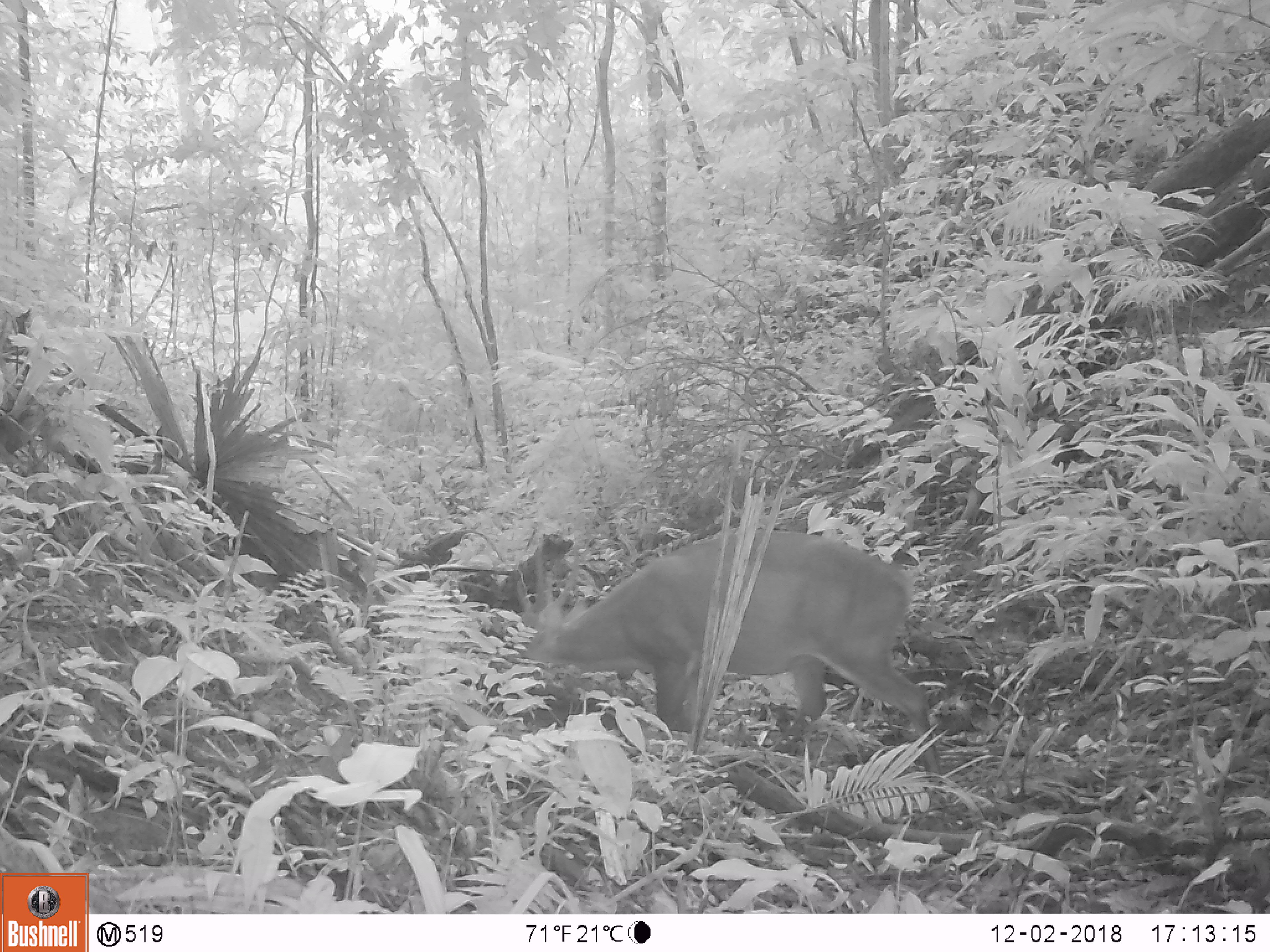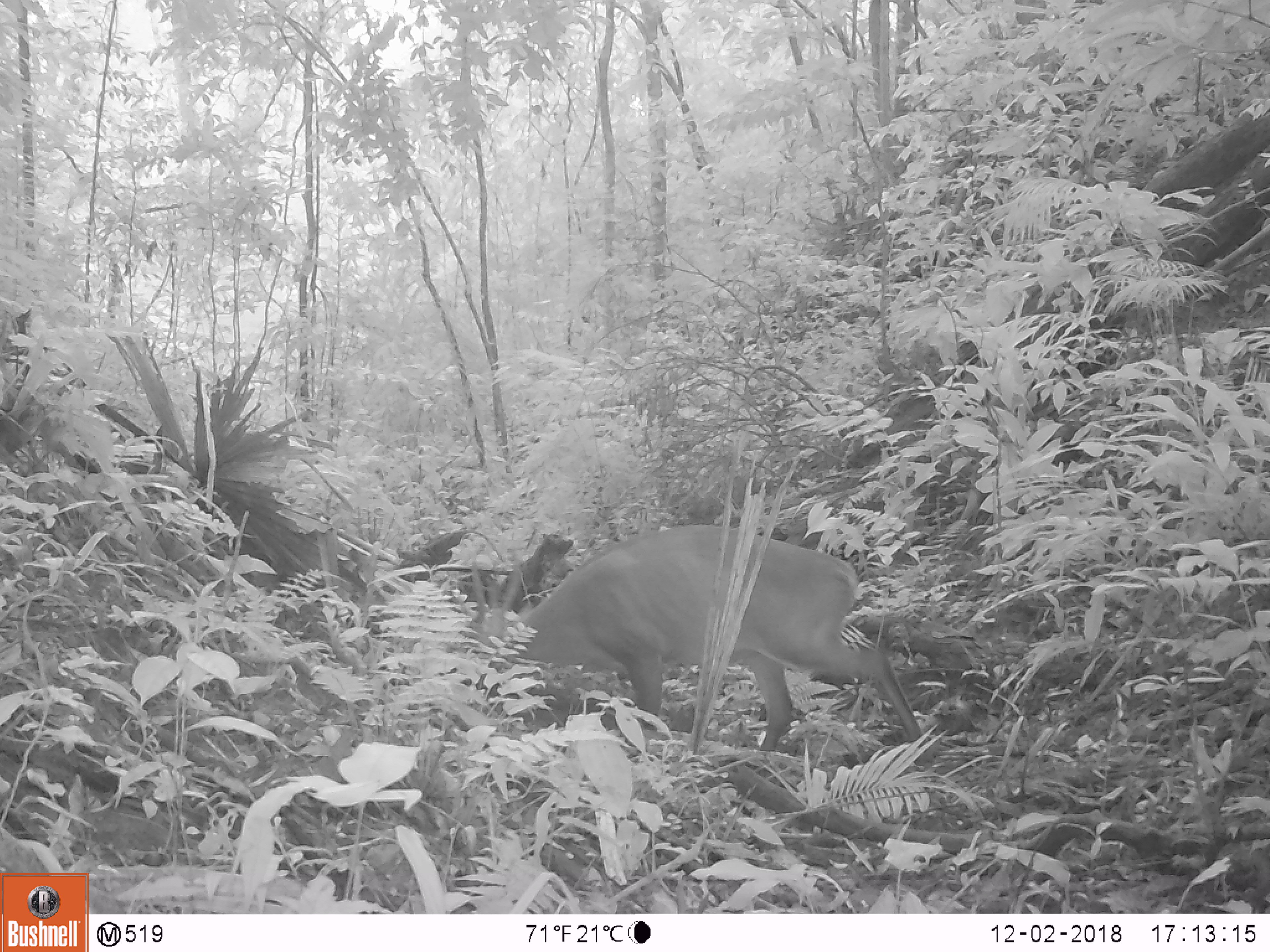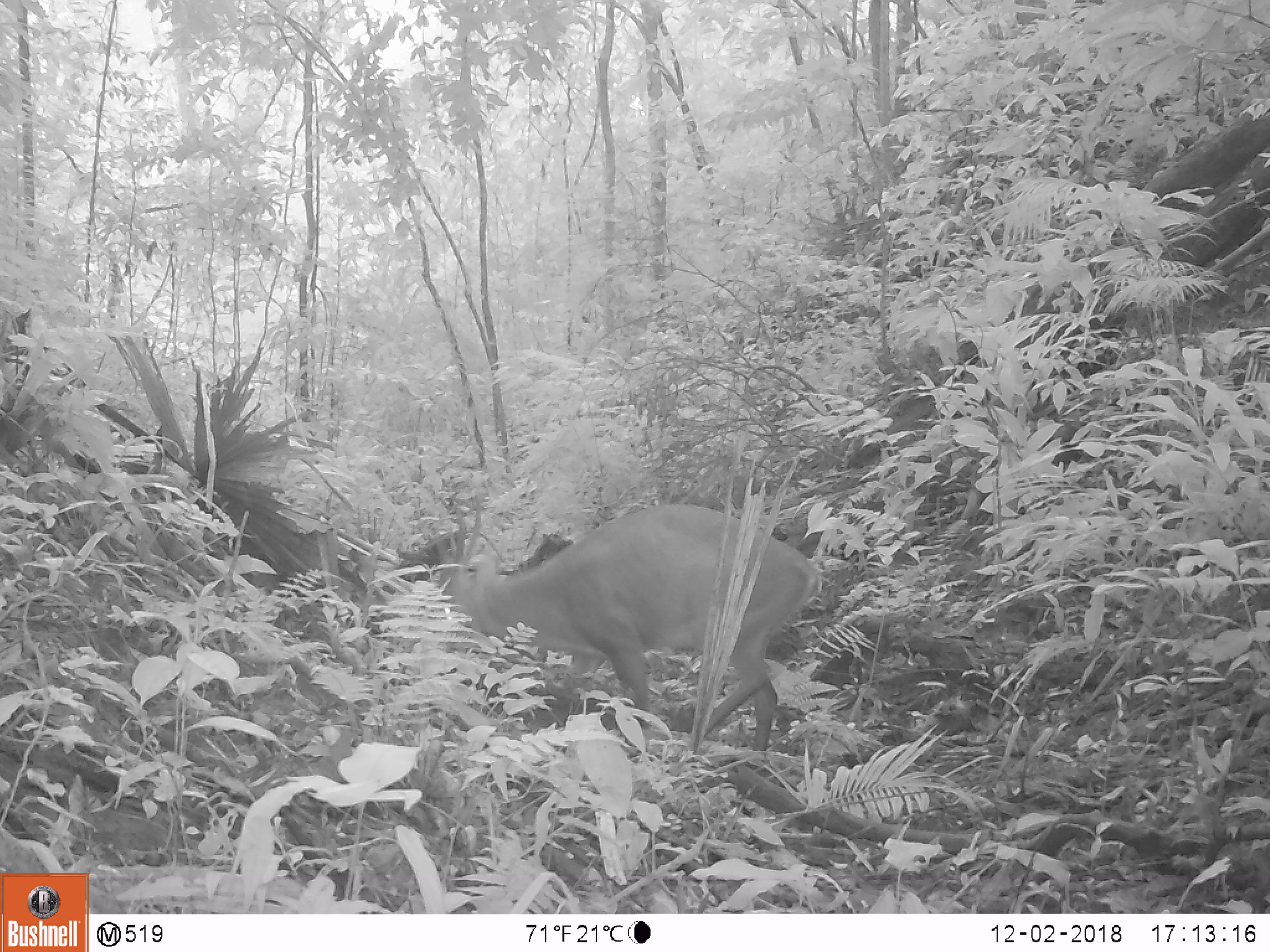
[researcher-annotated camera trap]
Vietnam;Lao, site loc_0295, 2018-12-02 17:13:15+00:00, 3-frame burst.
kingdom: Animalia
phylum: Chordata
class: Mammalia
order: Artiodactyla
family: Cervidae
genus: Muntiacus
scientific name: Muntiacus vuquangensis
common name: large-antlered muntjac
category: large antlered muntjac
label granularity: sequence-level